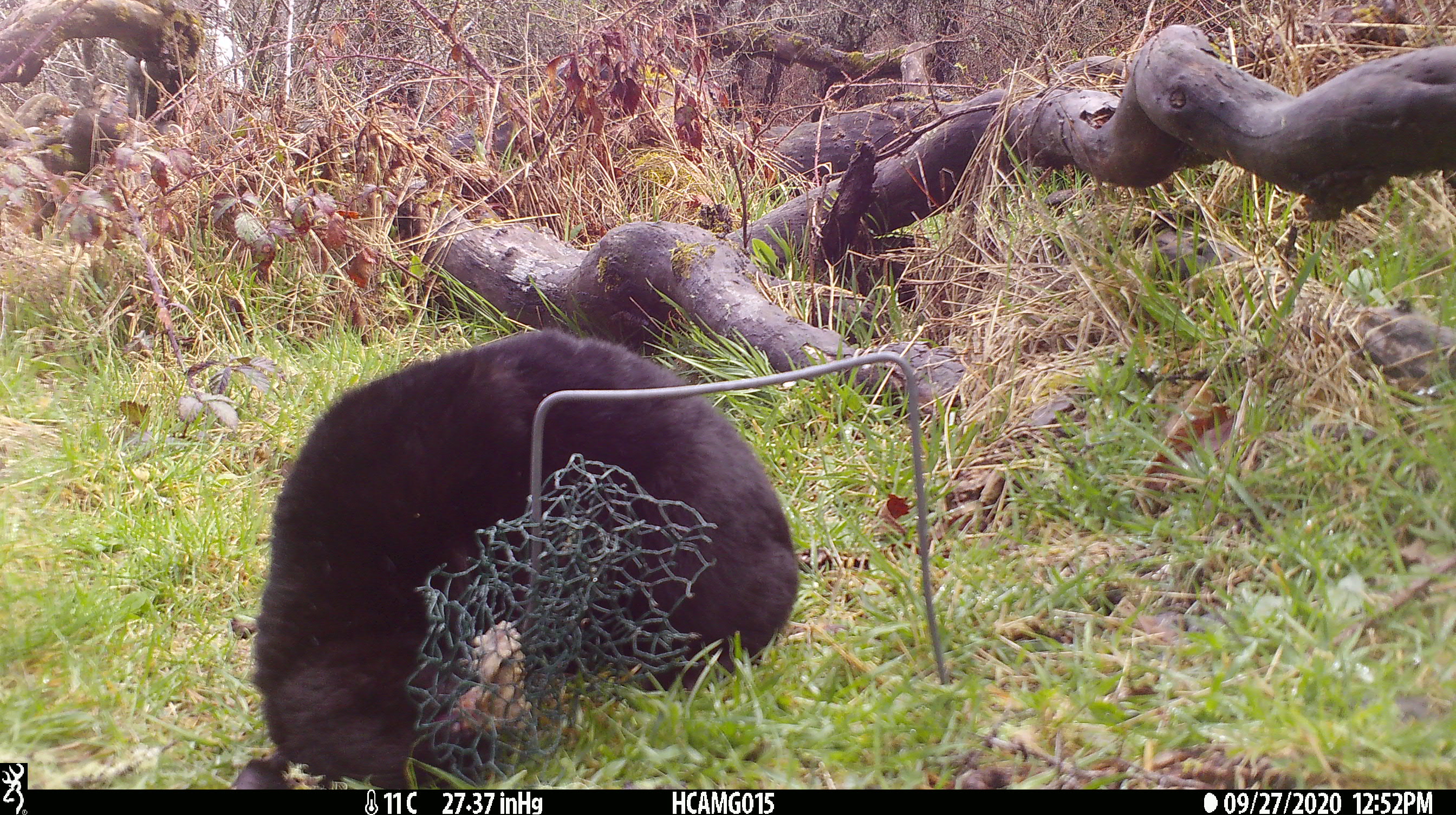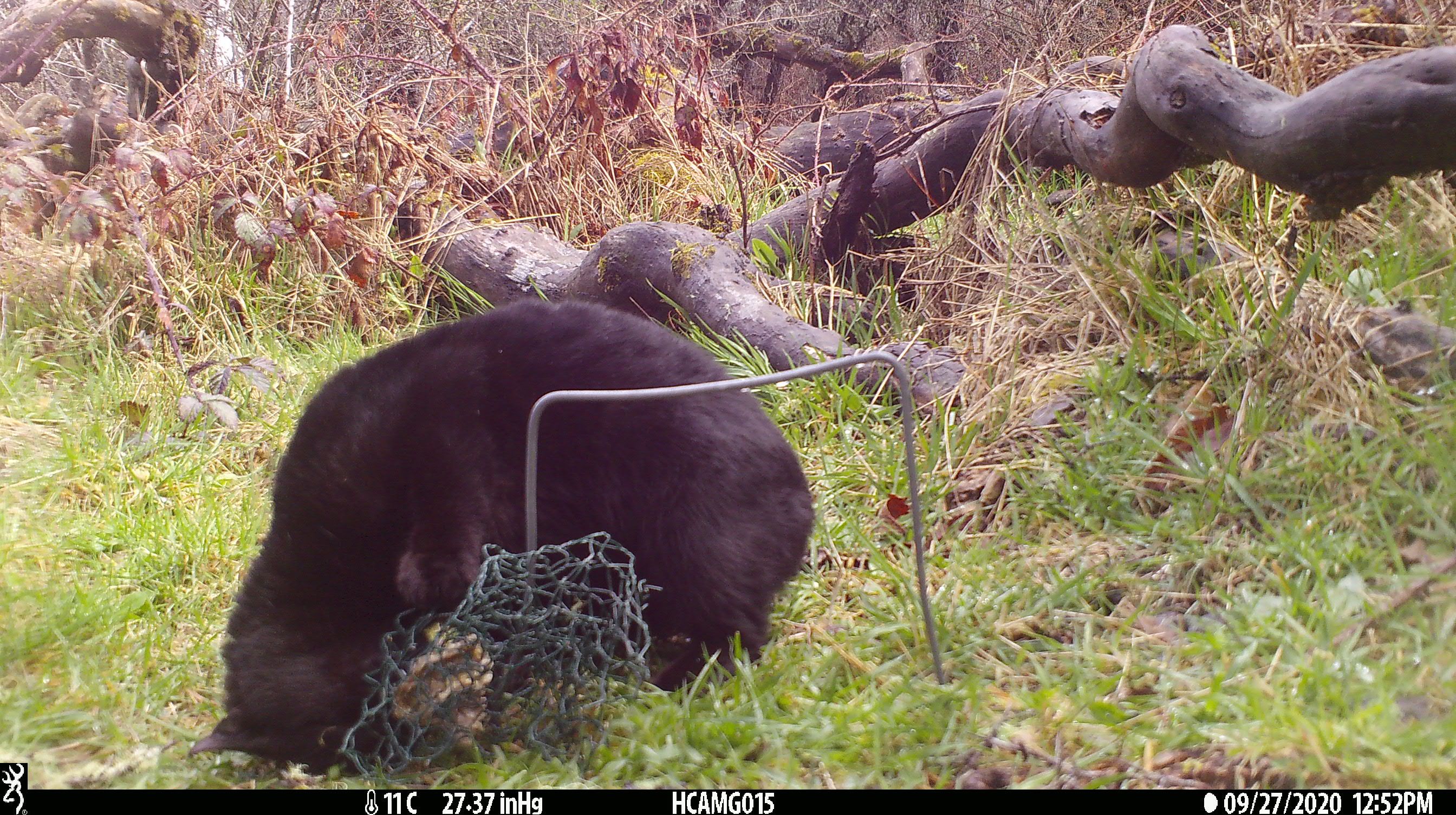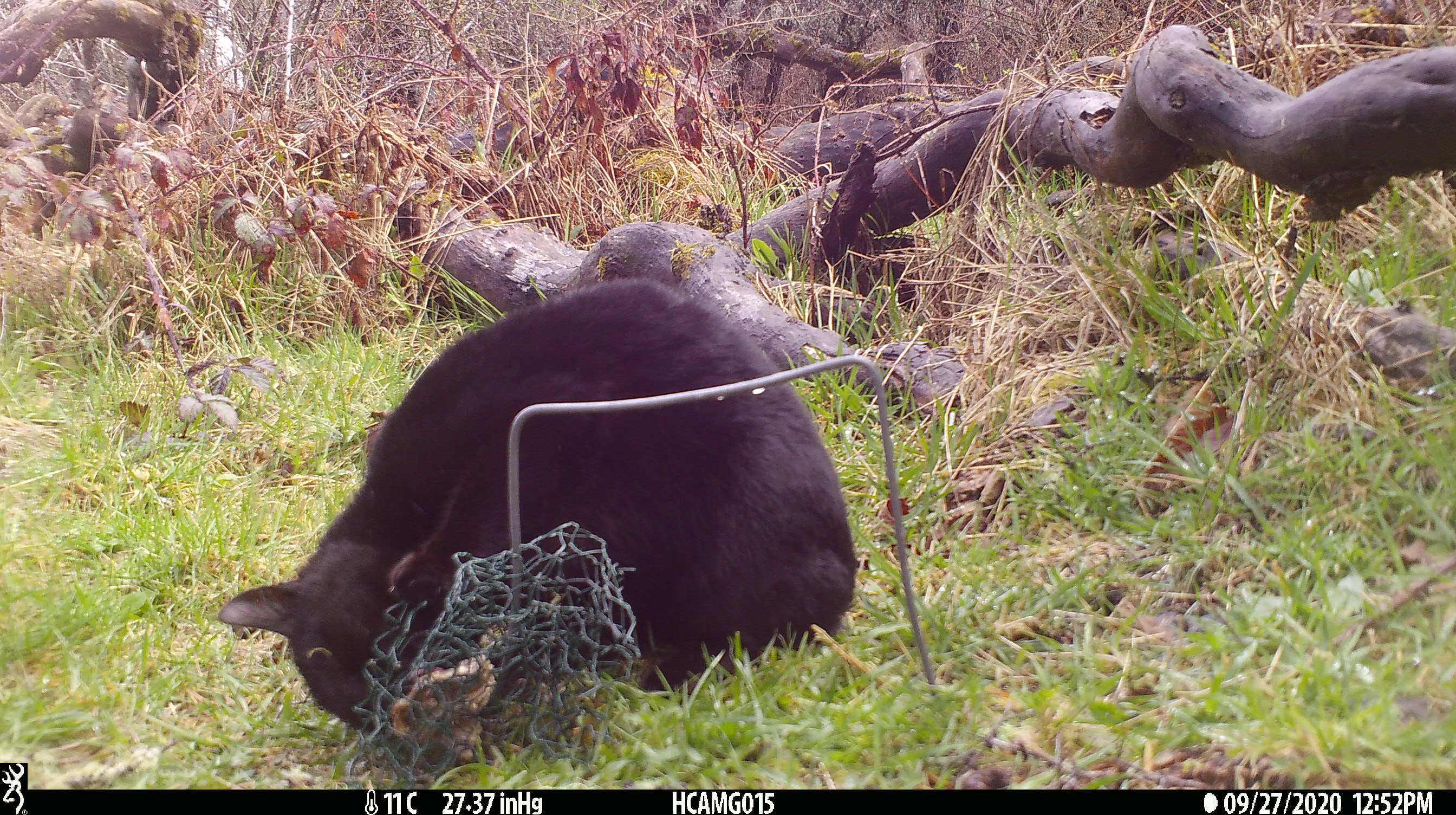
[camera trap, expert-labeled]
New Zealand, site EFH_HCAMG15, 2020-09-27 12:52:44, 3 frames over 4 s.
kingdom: Animalia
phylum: Chordata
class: Mammalia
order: Carnivora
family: Felidae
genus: Felis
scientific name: Felis catus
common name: domestic cat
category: cat